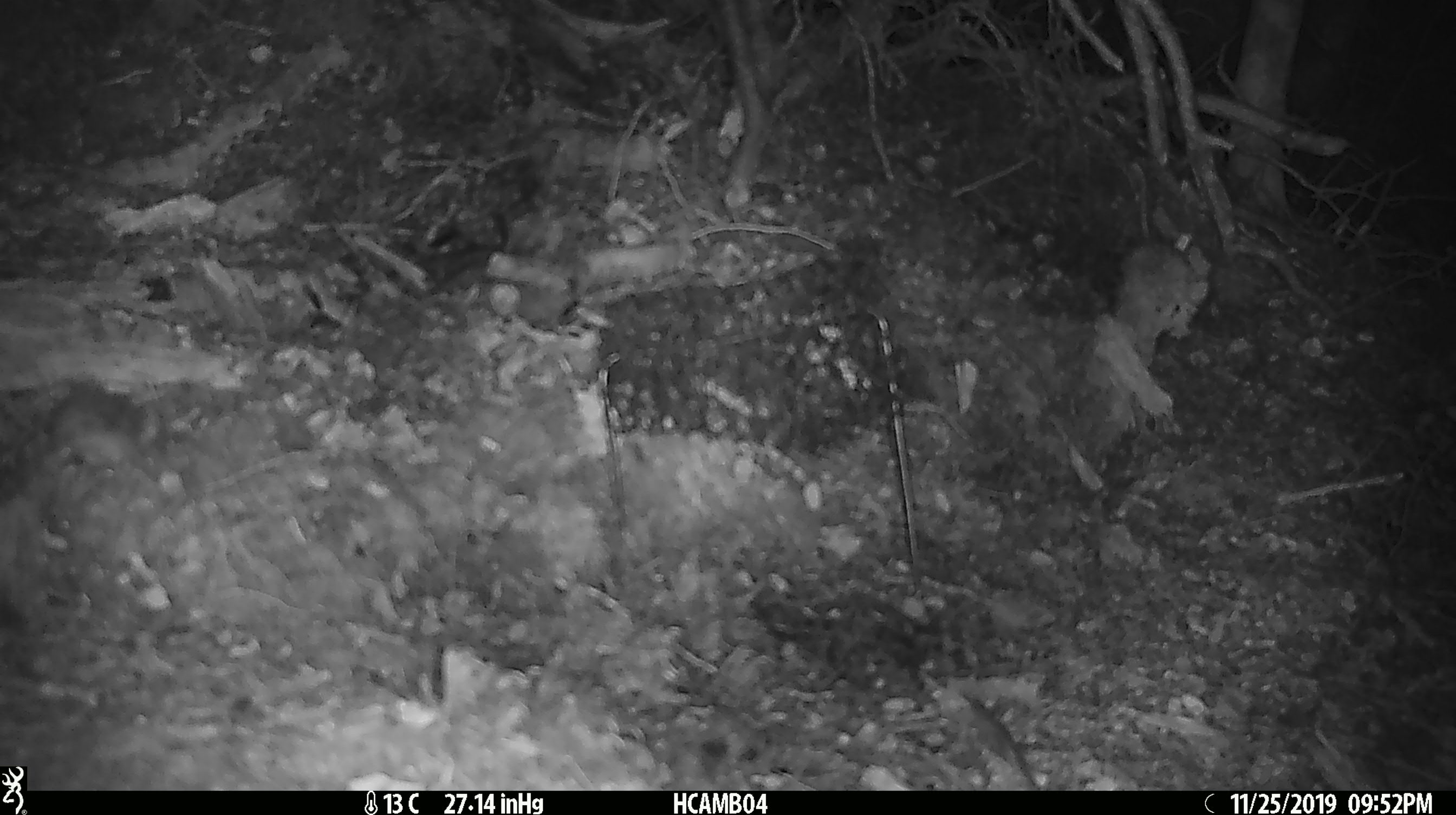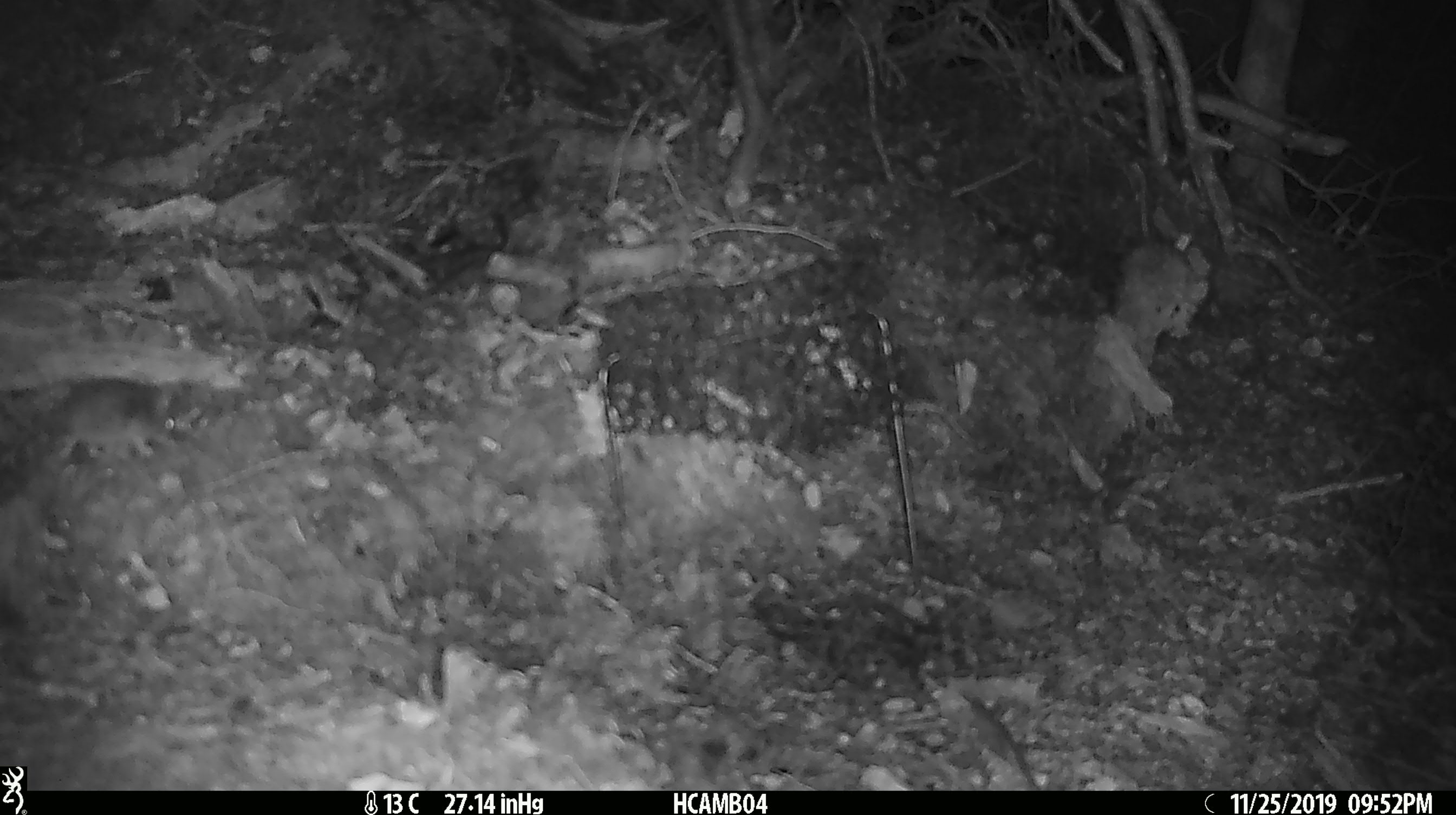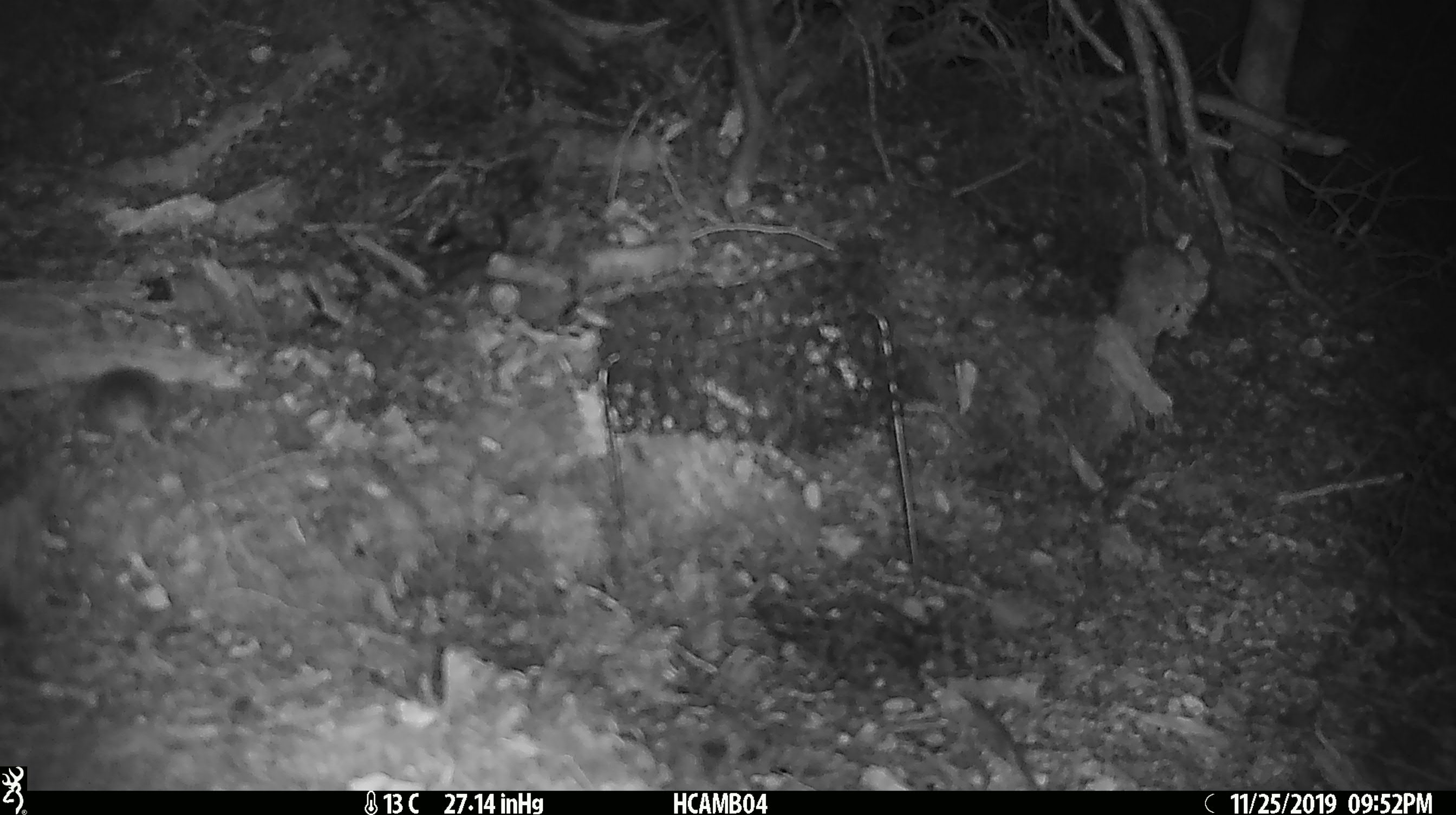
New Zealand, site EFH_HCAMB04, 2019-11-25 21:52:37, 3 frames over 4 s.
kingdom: Animalia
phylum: Chordata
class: Mammalia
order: Rodentia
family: Muridae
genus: Mus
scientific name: Mus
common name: mouse